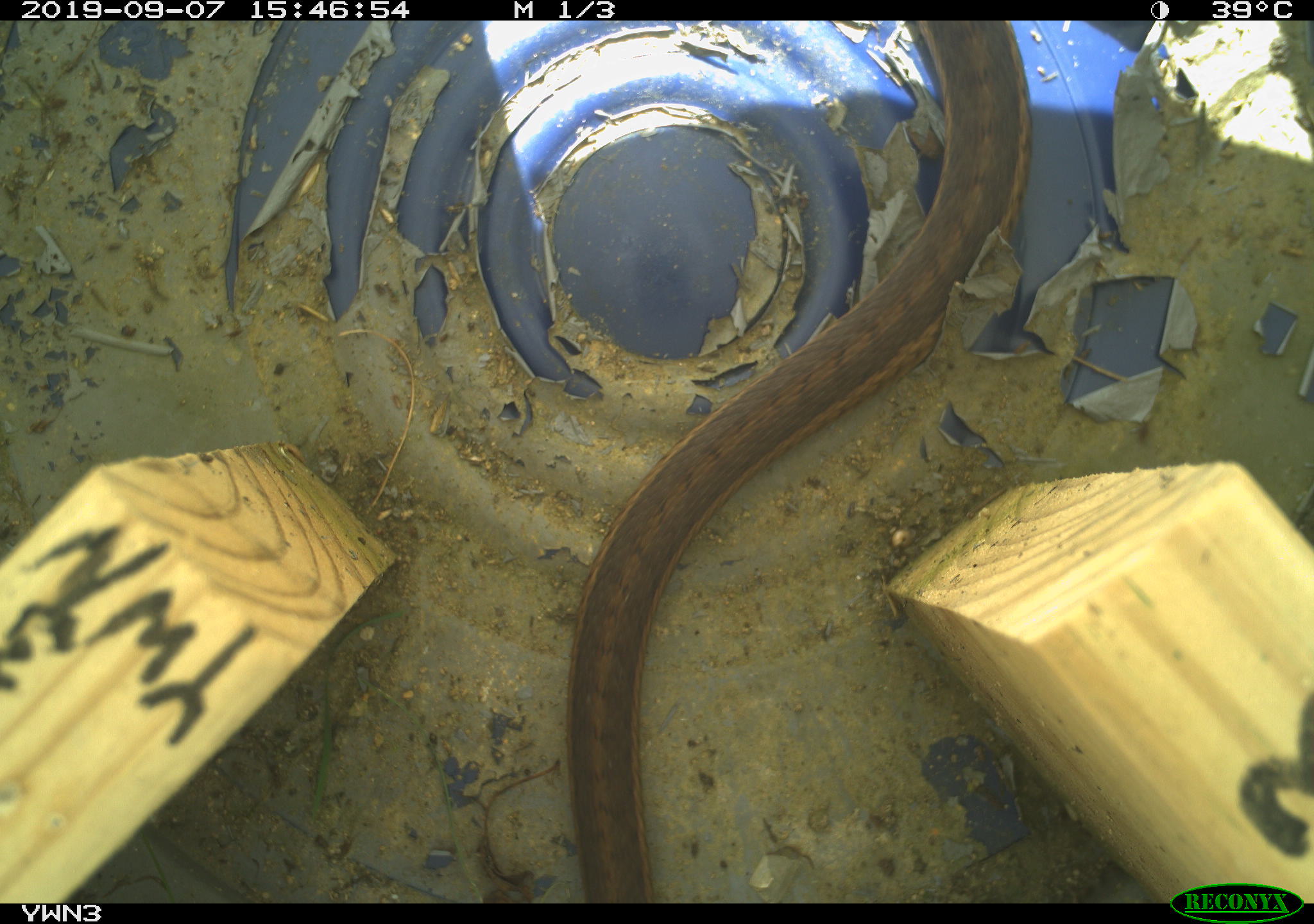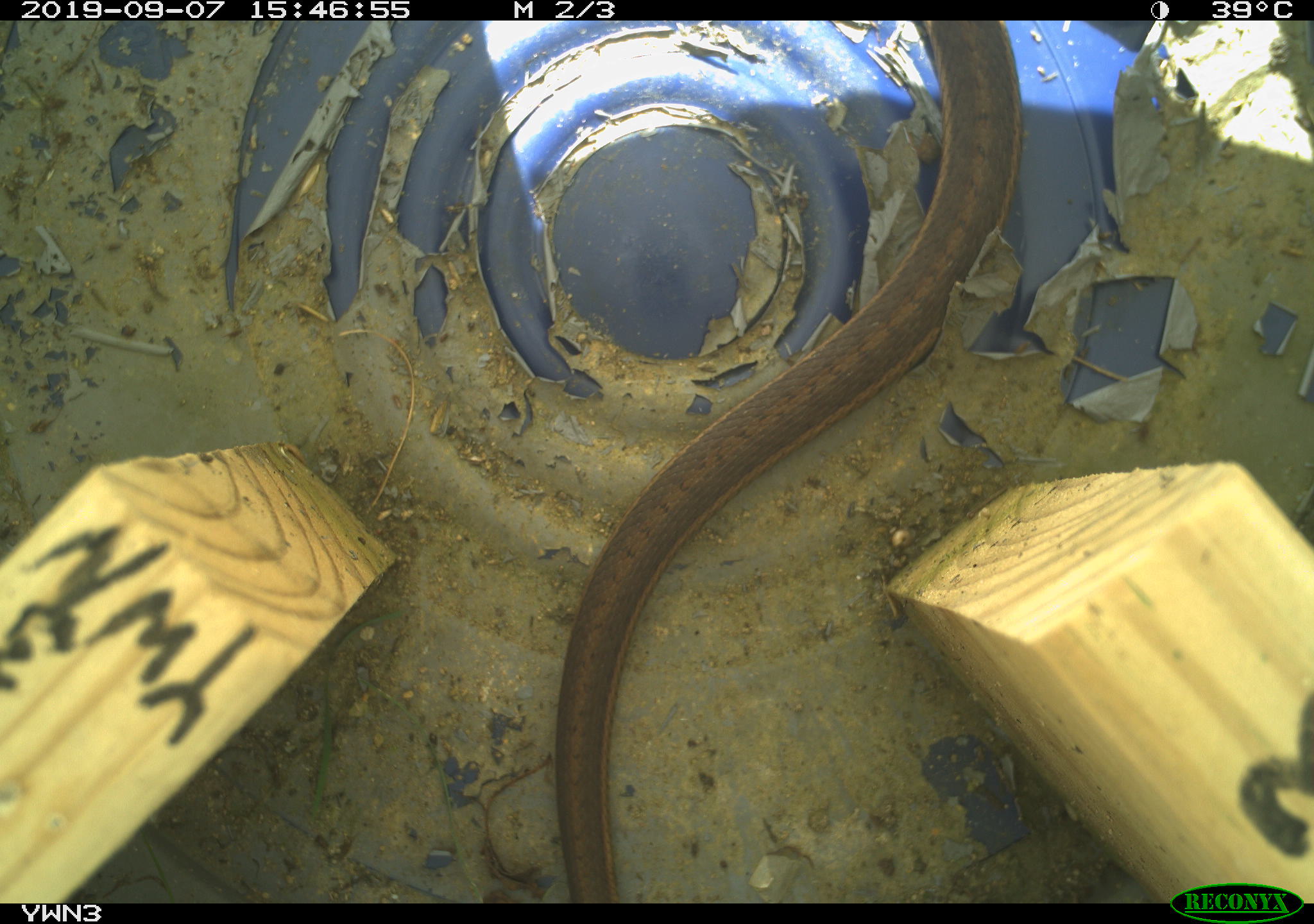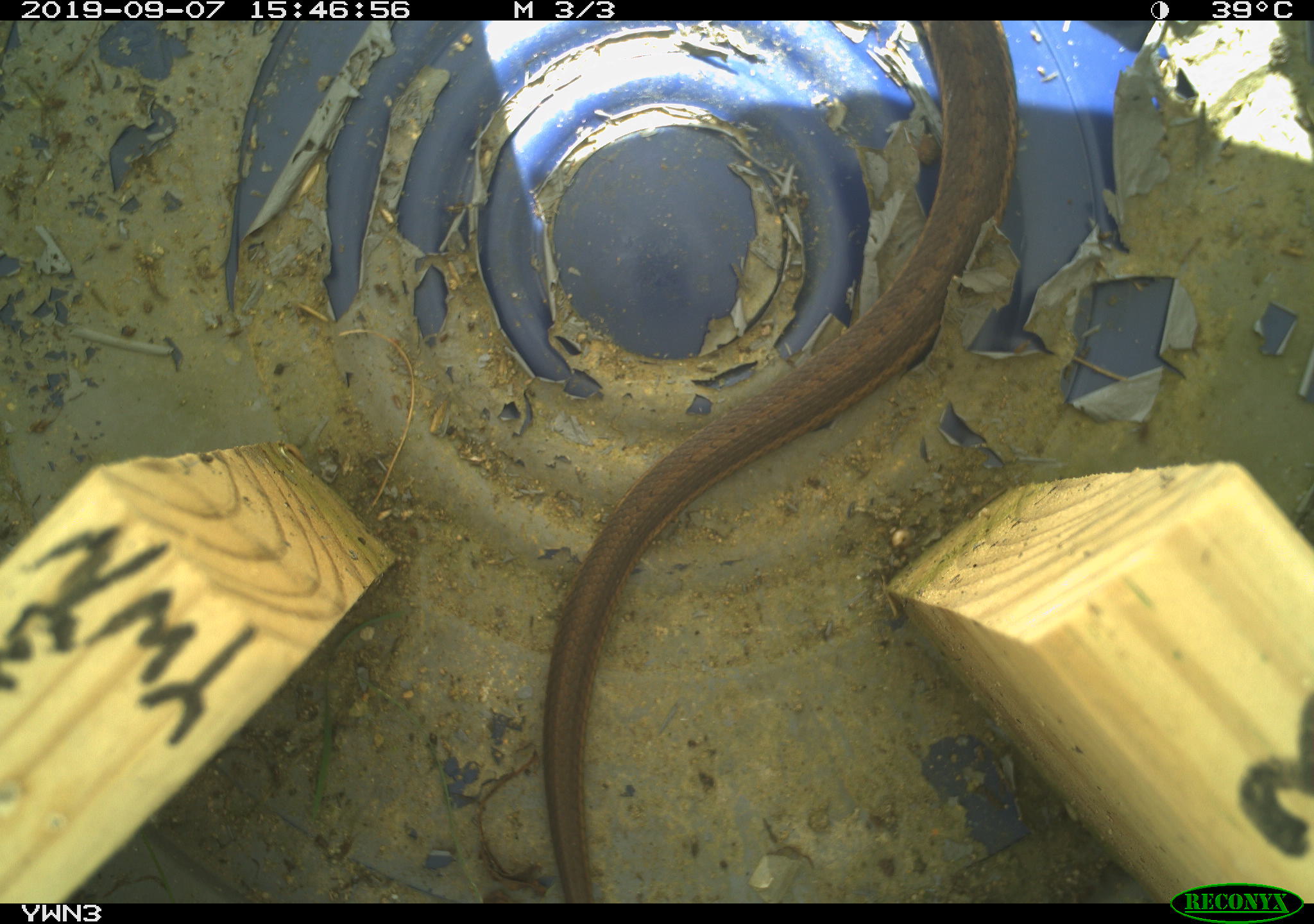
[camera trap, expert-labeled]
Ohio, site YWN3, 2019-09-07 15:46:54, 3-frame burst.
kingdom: Animalia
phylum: Chordata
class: Reptilia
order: Squamata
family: Colubridae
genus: Thamnophis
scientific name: Thamnophis sirtalis sirtalis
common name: eastern gartersnake